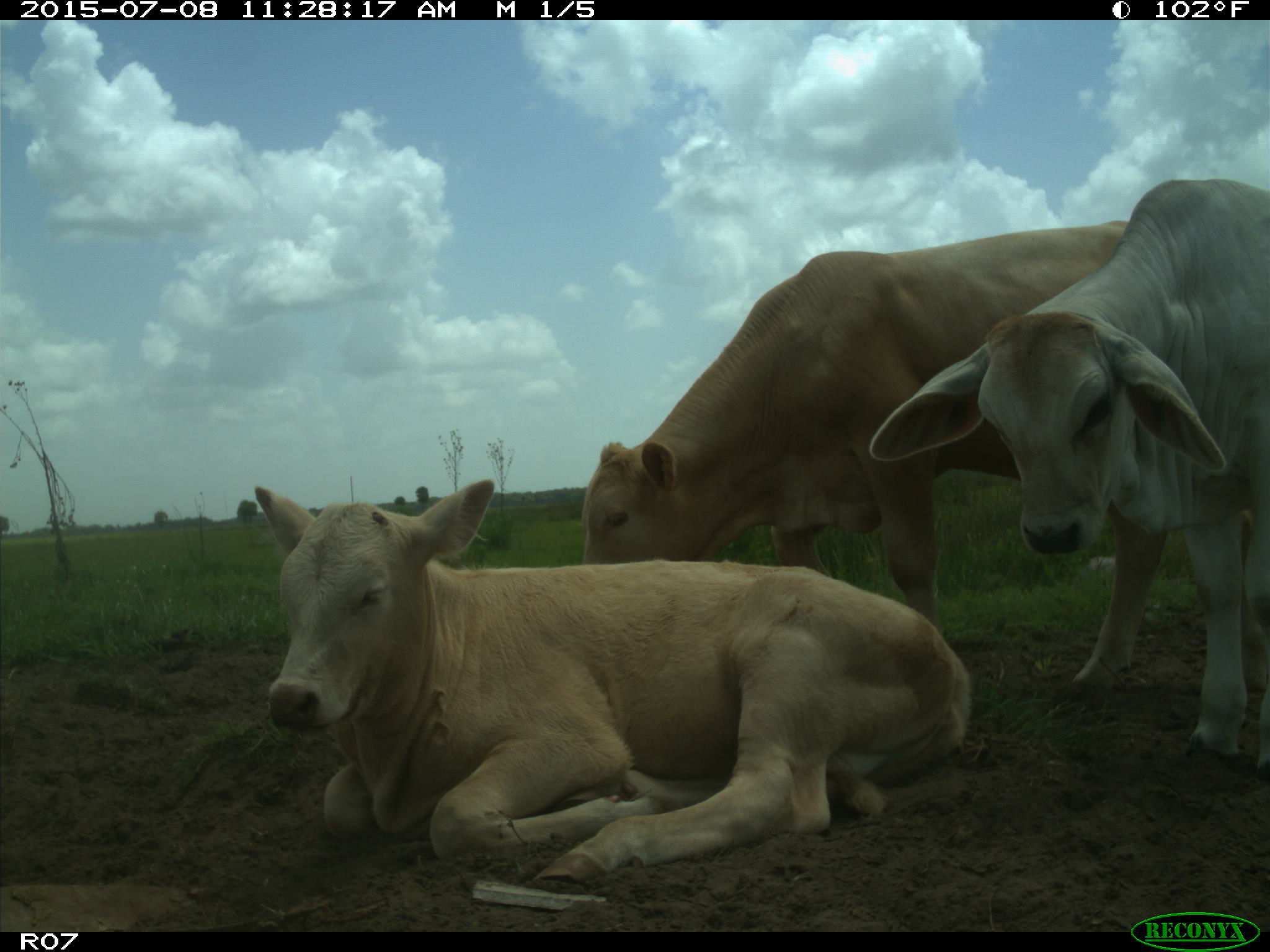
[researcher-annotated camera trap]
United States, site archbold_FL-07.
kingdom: Animalia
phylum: Chordata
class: Mammalia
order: Artiodactyla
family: Bovidae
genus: Bos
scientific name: Bos taurus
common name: domestic cow